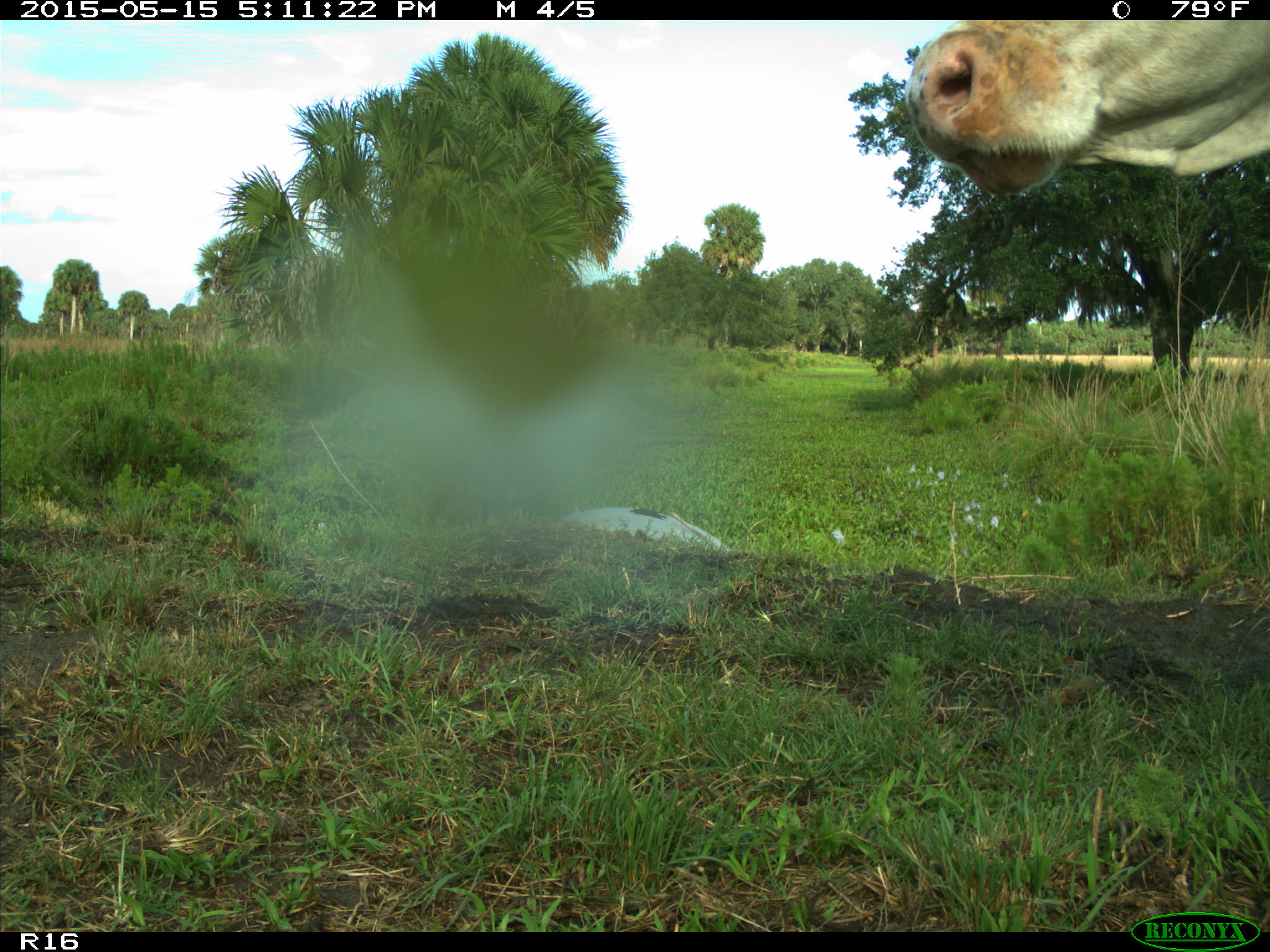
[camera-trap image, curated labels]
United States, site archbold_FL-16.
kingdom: Animalia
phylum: Chordata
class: Mammalia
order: Artiodactyla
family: Bovidae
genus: Bos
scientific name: Bos taurus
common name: domestic cow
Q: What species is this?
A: Bos taurus (domestic cow).